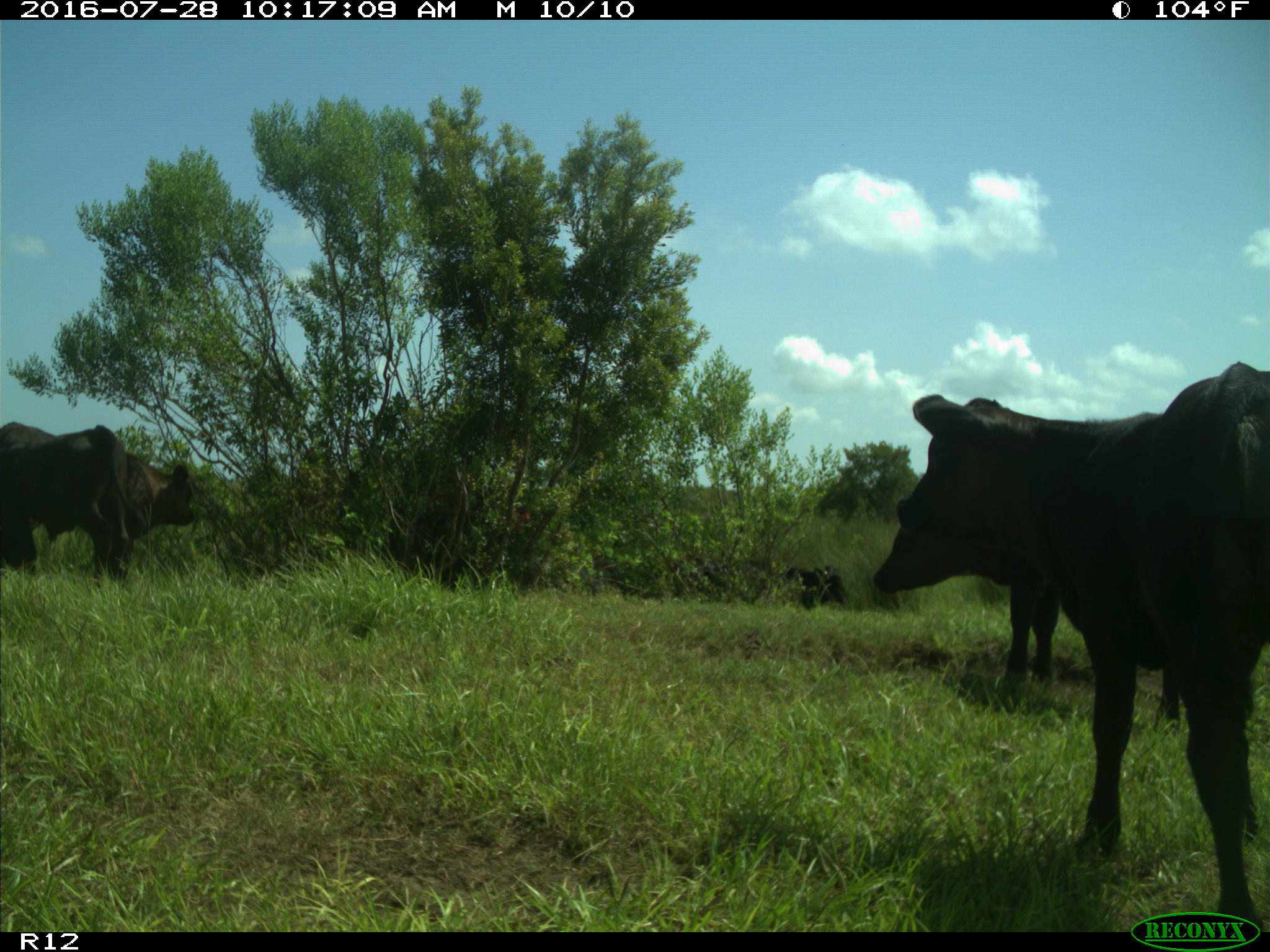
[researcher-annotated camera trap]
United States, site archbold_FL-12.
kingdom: Animalia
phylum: Chordata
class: Mammalia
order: Artiodactyla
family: Bovidae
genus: Bos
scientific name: Bos taurus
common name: domestic cow